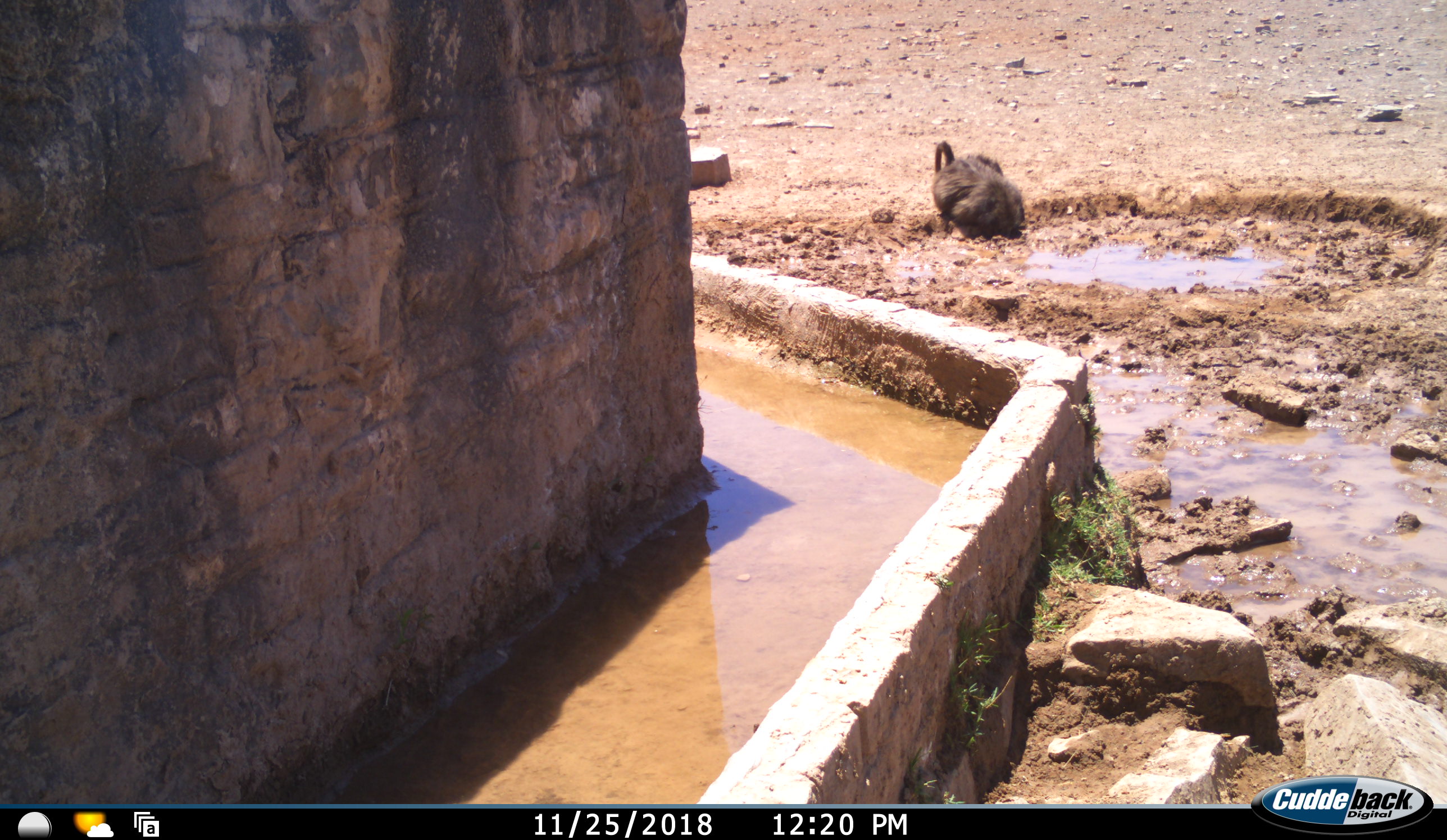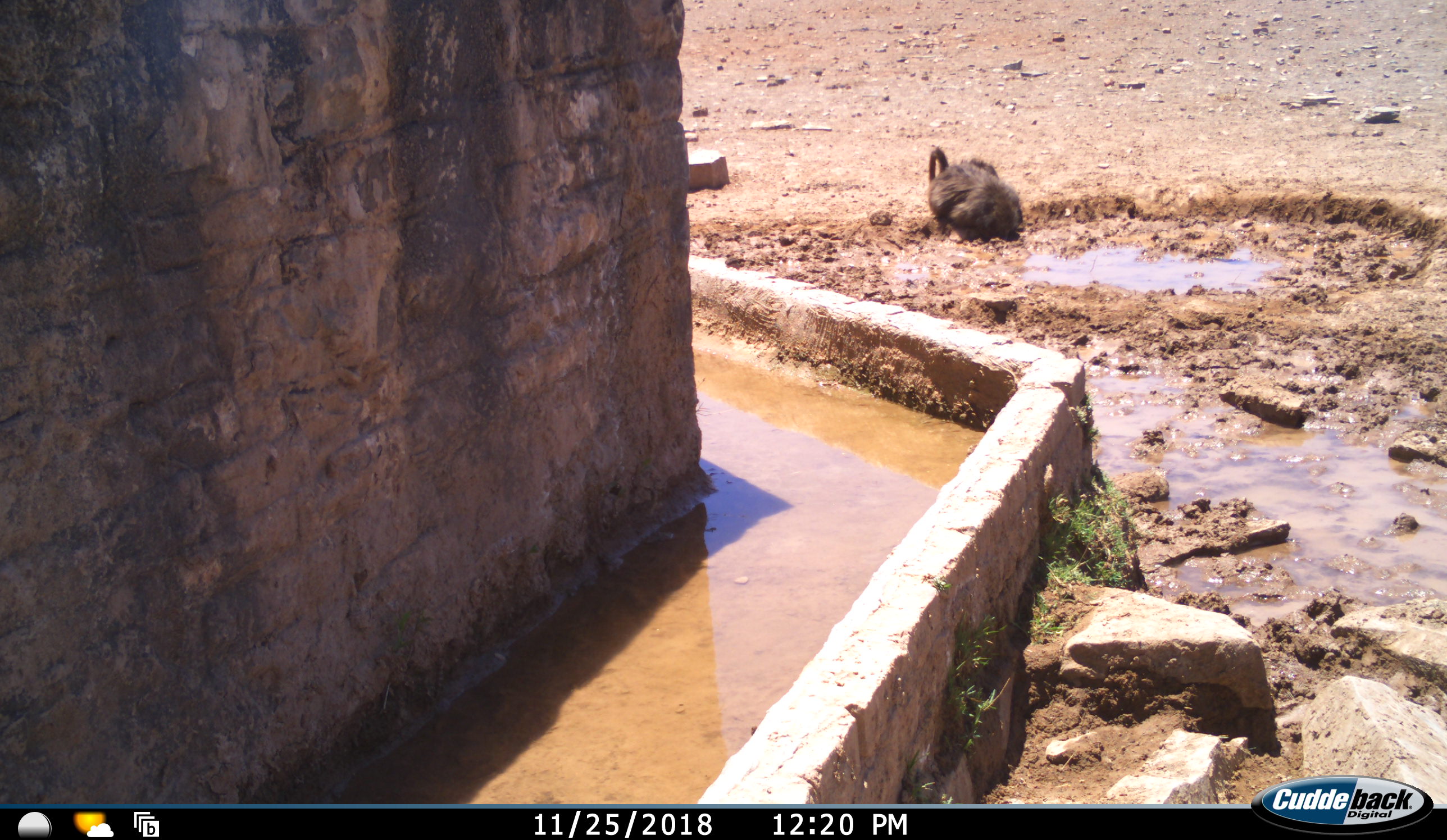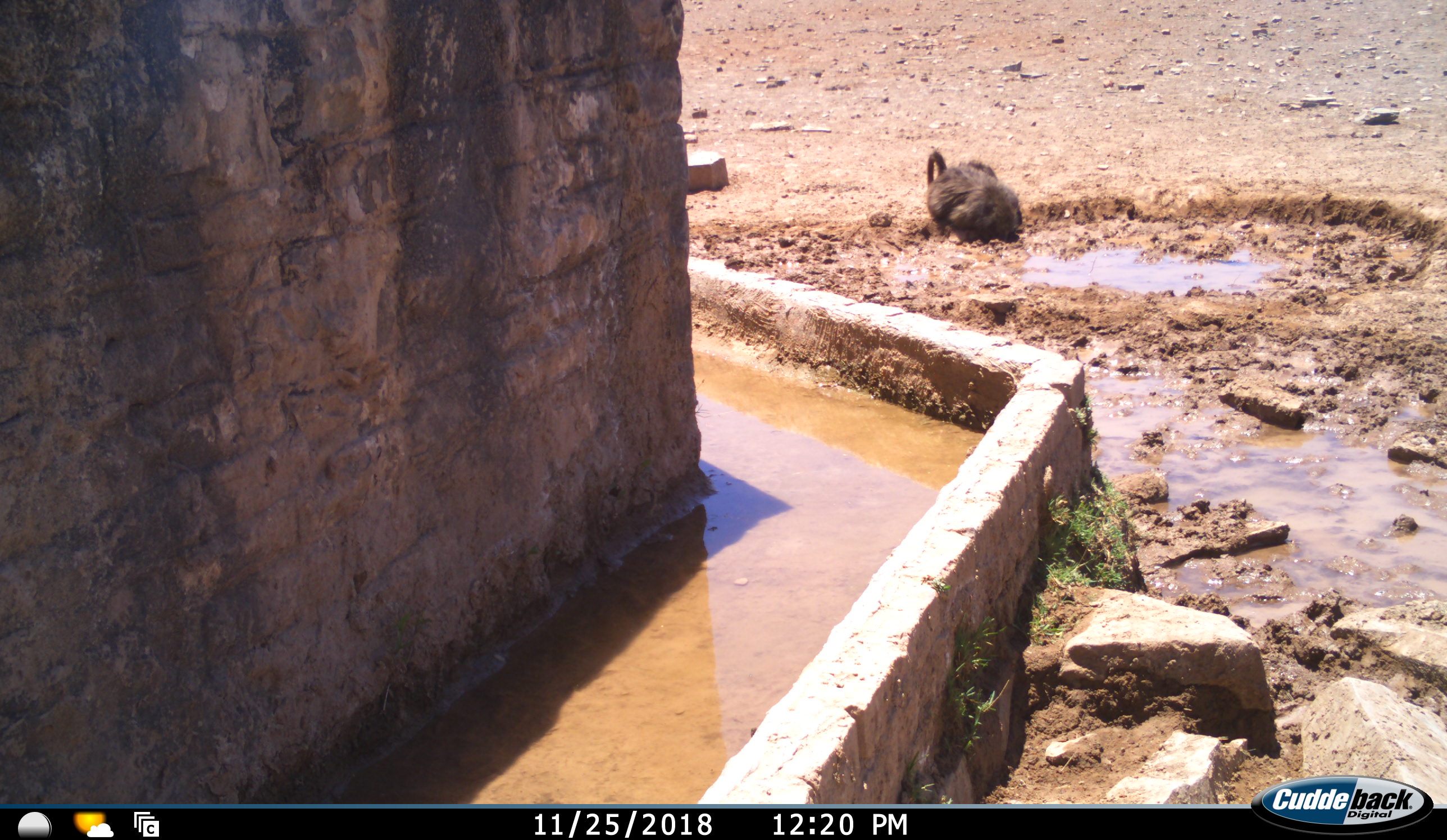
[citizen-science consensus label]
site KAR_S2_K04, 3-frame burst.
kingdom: Animalia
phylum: Chordata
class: Mammalia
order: Primates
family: Cercopithecidae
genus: Papio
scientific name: Papio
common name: baboon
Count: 1.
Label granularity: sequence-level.